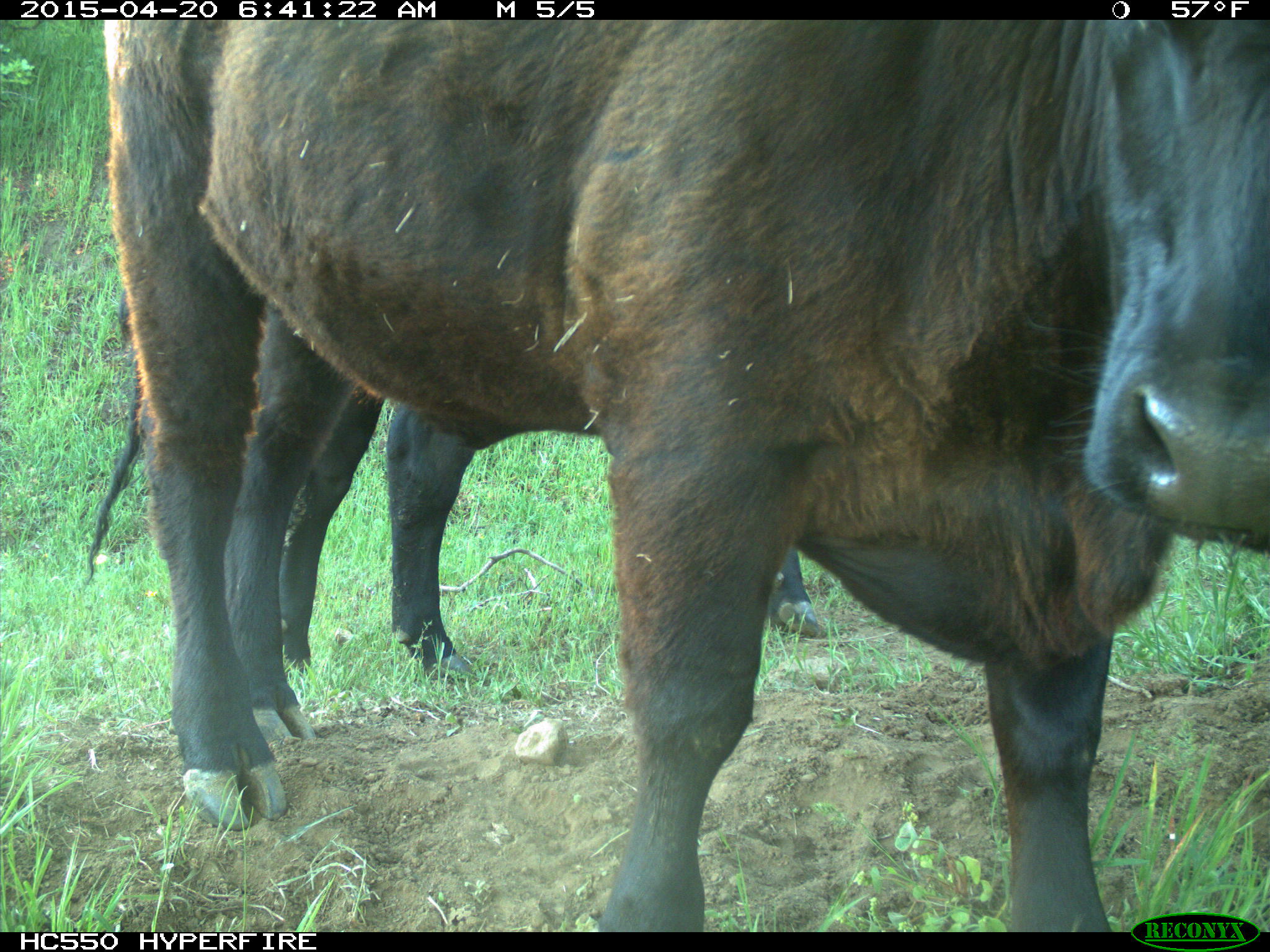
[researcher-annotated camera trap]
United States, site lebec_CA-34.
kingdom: Animalia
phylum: Chordata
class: Mammalia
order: Artiodactyla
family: Bovidae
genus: Bos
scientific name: Bos taurus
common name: domestic cow